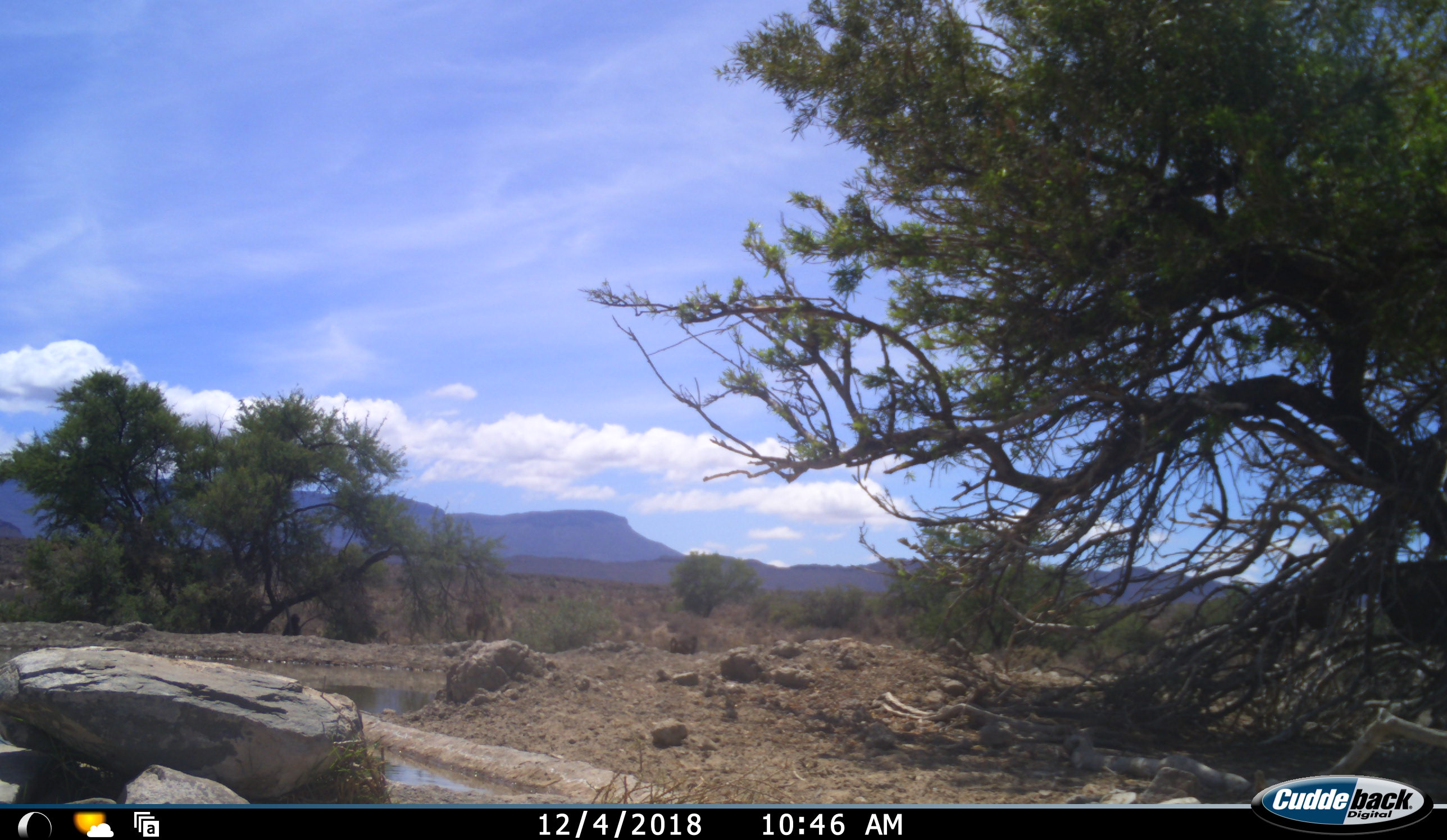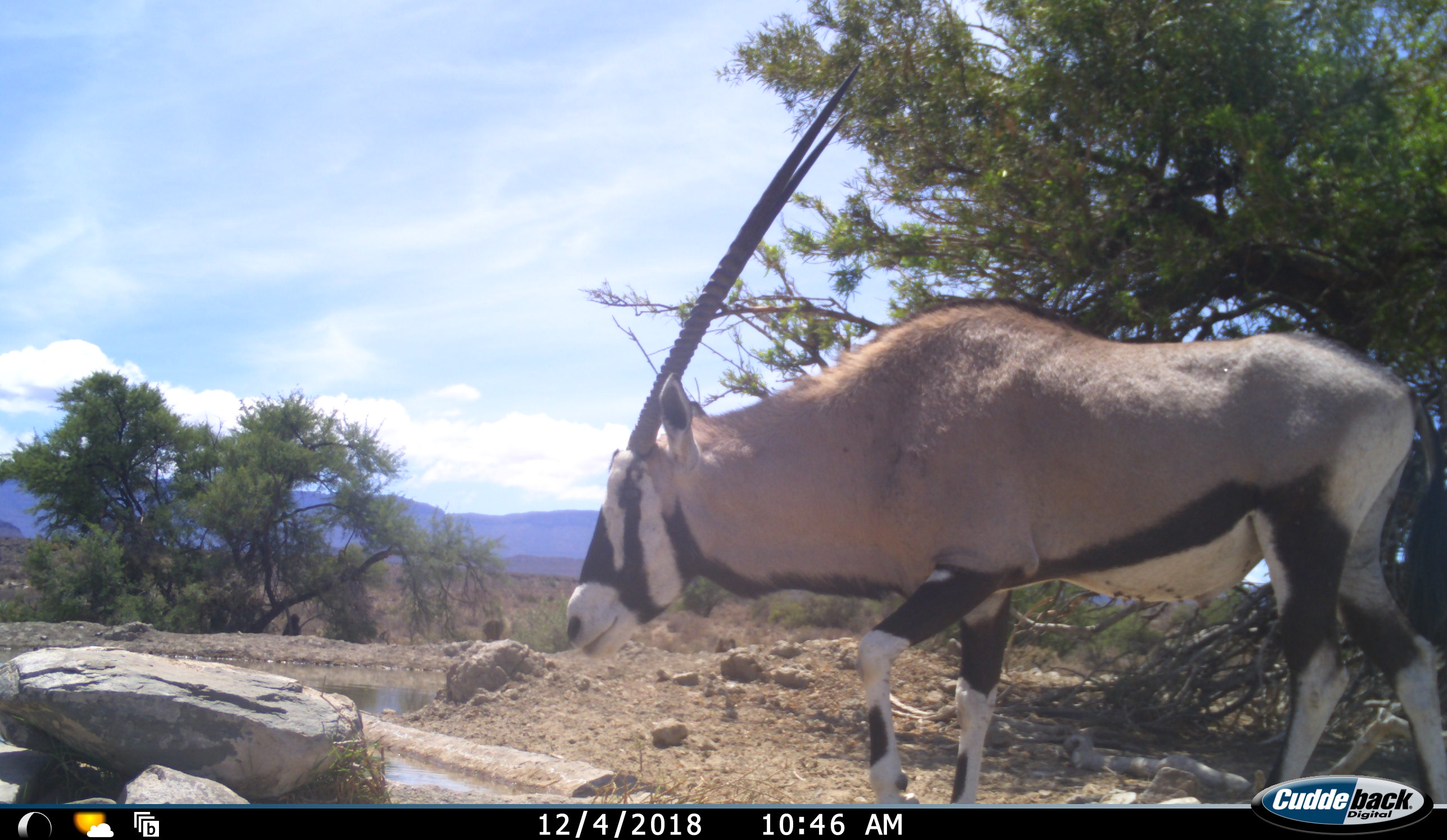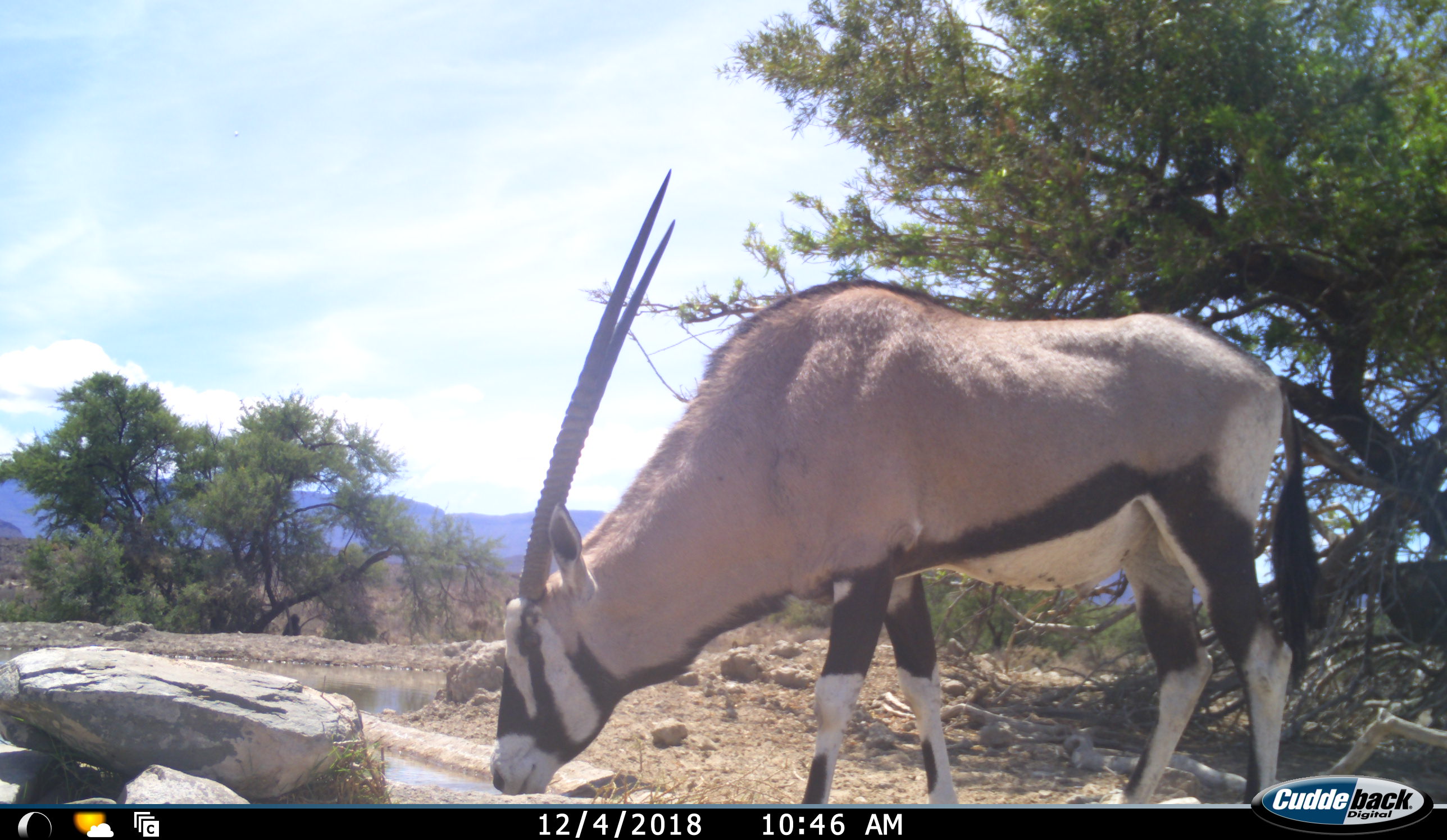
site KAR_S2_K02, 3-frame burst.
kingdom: Animalia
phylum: Chordata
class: Mammalia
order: Artiodactyla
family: Bovidae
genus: Oryx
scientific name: Oryx gazella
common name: gemsbok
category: oryx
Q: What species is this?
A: Oryx (gemsbok) (Oryx gazella).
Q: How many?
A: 1.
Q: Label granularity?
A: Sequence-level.